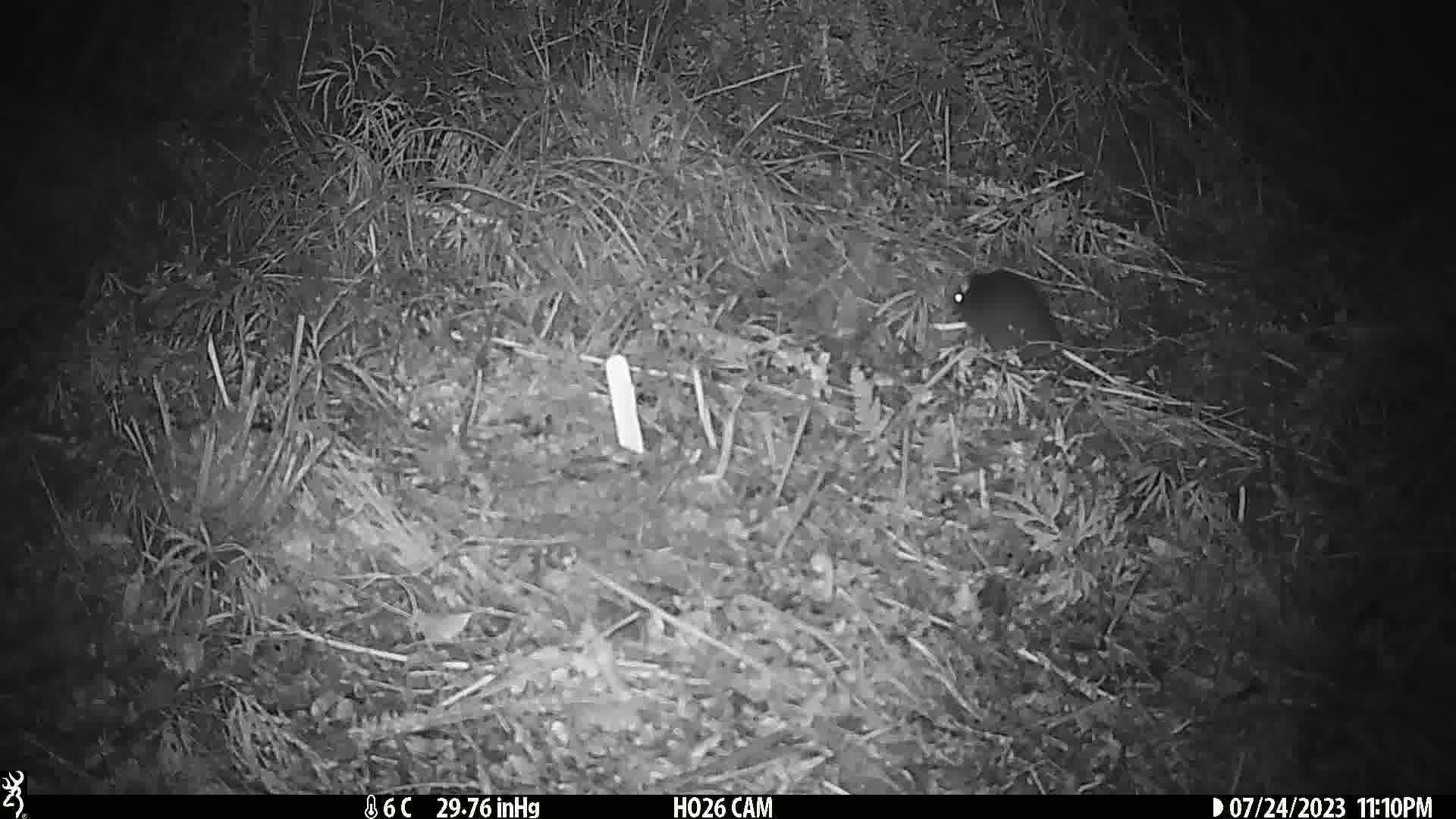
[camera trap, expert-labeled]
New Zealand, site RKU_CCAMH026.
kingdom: Animalia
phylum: Chordata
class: Mammalia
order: Rodentia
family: Muridae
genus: Rattus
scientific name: Rattus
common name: rat